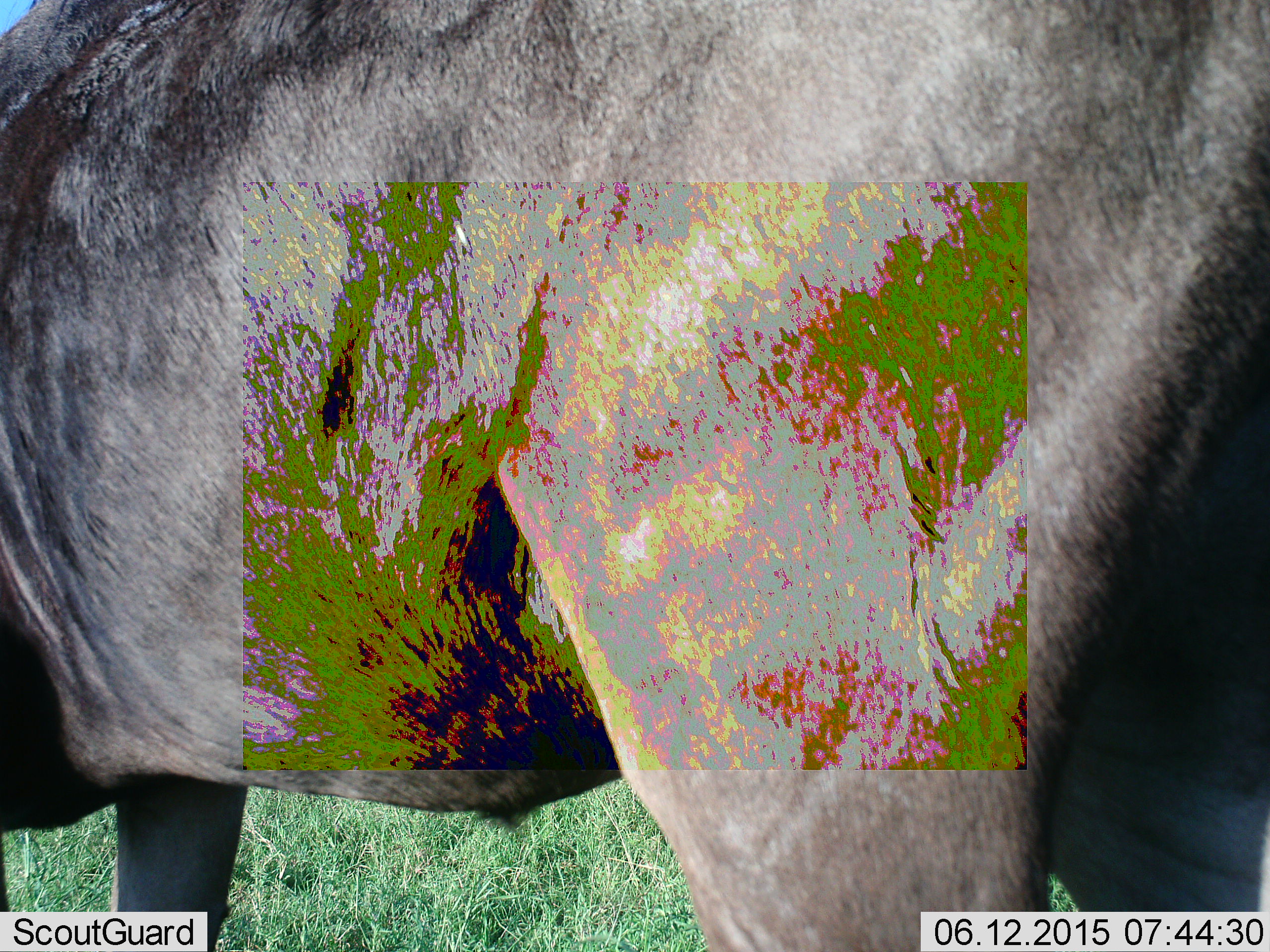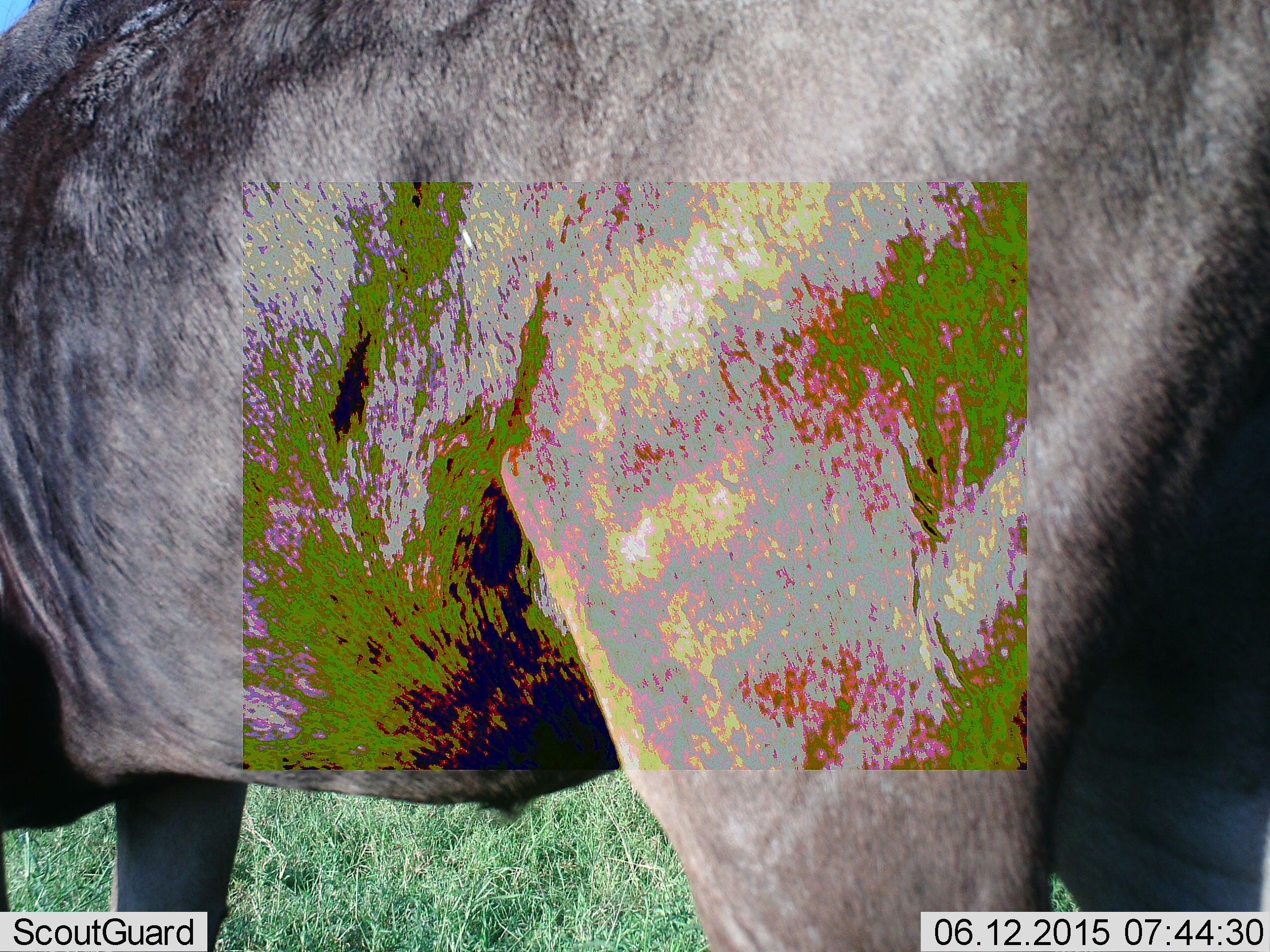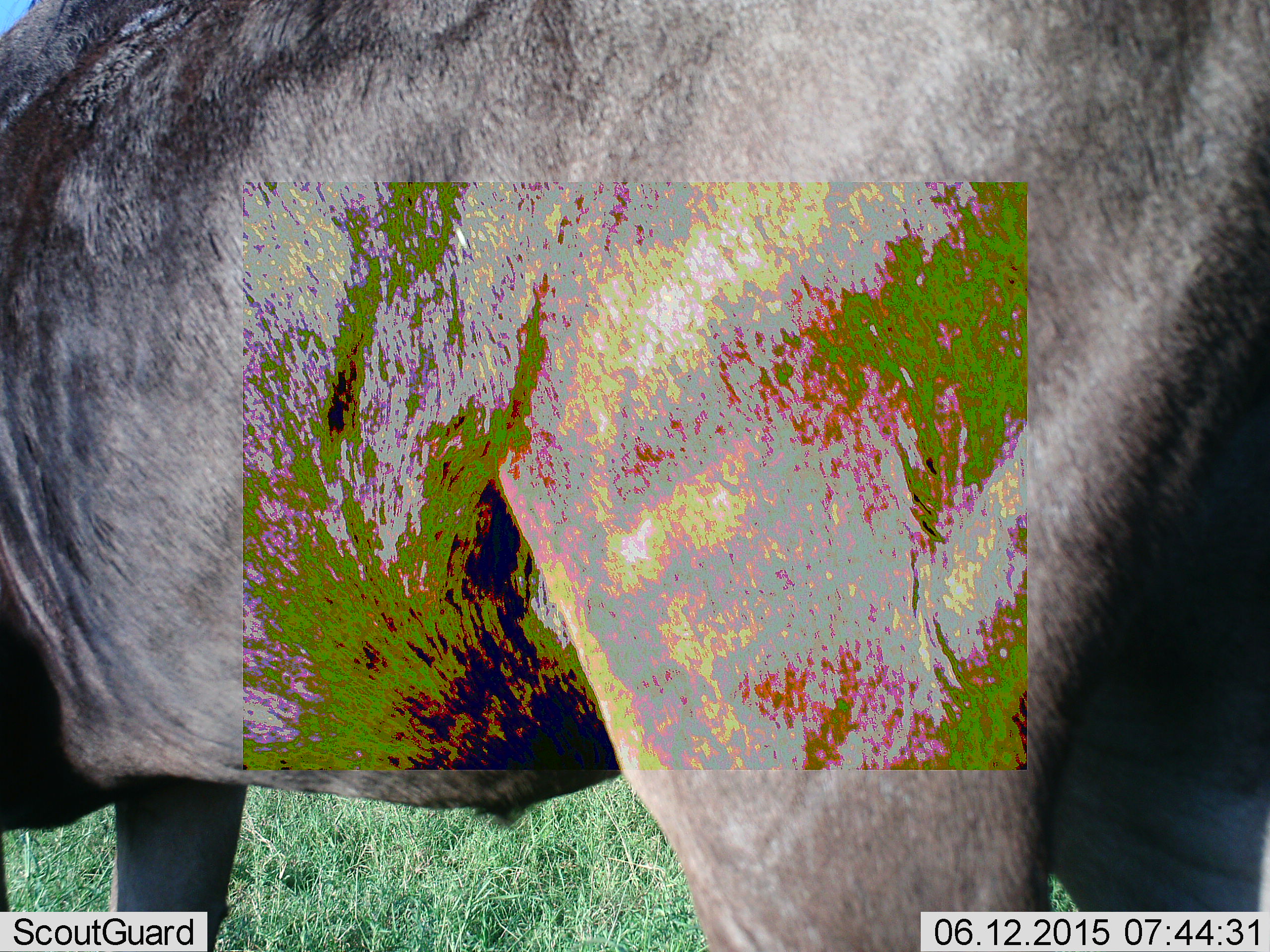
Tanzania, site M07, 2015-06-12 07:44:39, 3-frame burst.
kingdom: Animalia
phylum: Chordata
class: Mammalia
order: Artiodactyla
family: Bovidae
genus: Connochaetes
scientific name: Connochaetes taurinus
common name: blue wildebeest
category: wildebeest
Wildebeest (blue wildebeest) (Connochaetes taurinus), count 1. Behavior (volunteer vote fractions): standing 100%, resting 0%, moving 0%, interacting 0%. Young present (vote fraction): 0%. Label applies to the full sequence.